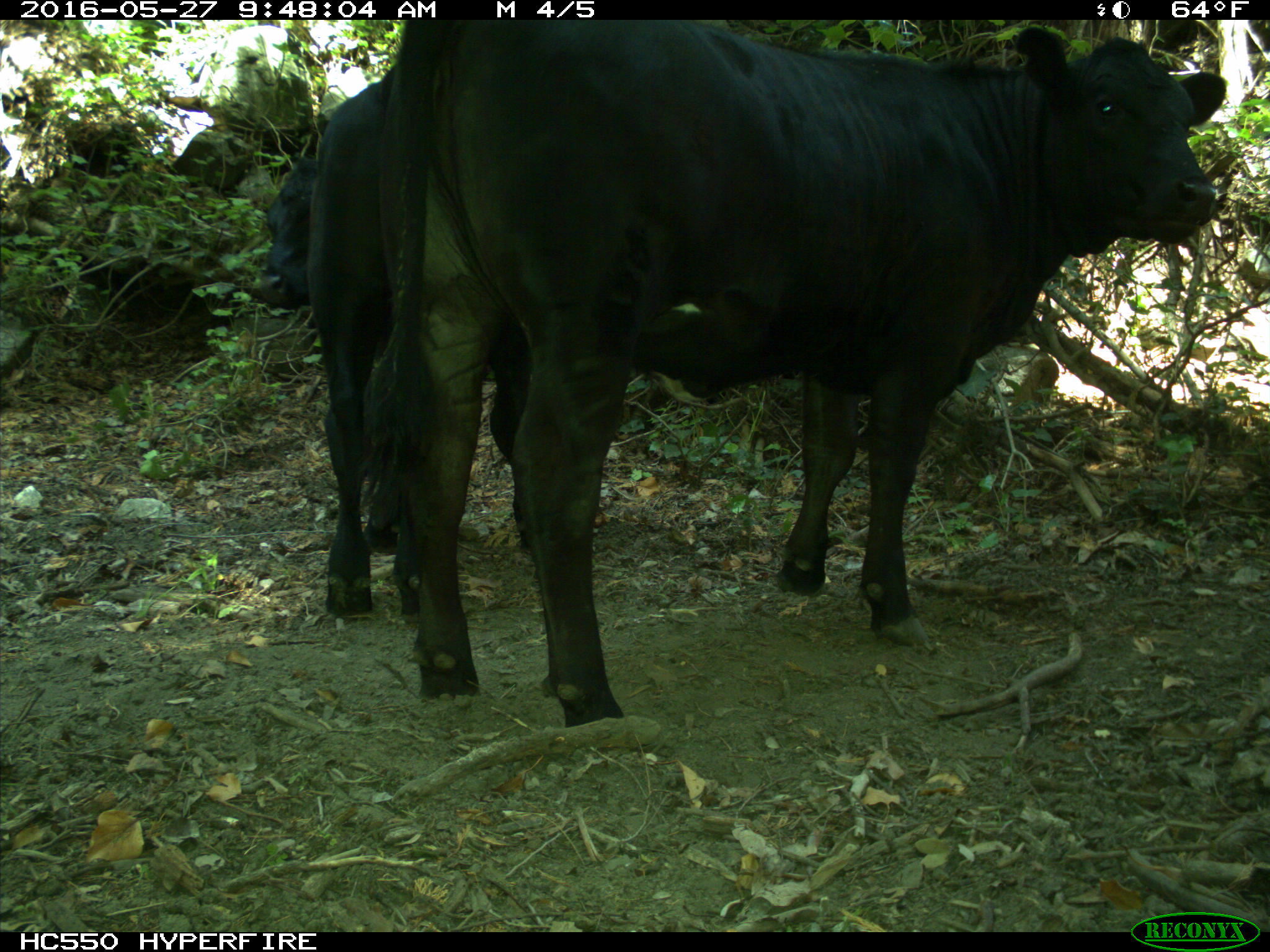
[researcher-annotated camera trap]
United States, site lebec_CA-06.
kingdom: Animalia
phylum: Chordata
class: Mammalia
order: Artiodactyla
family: Bovidae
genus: Bos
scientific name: Bos taurus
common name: domestic cow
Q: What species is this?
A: Bos taurus (domestic cow).